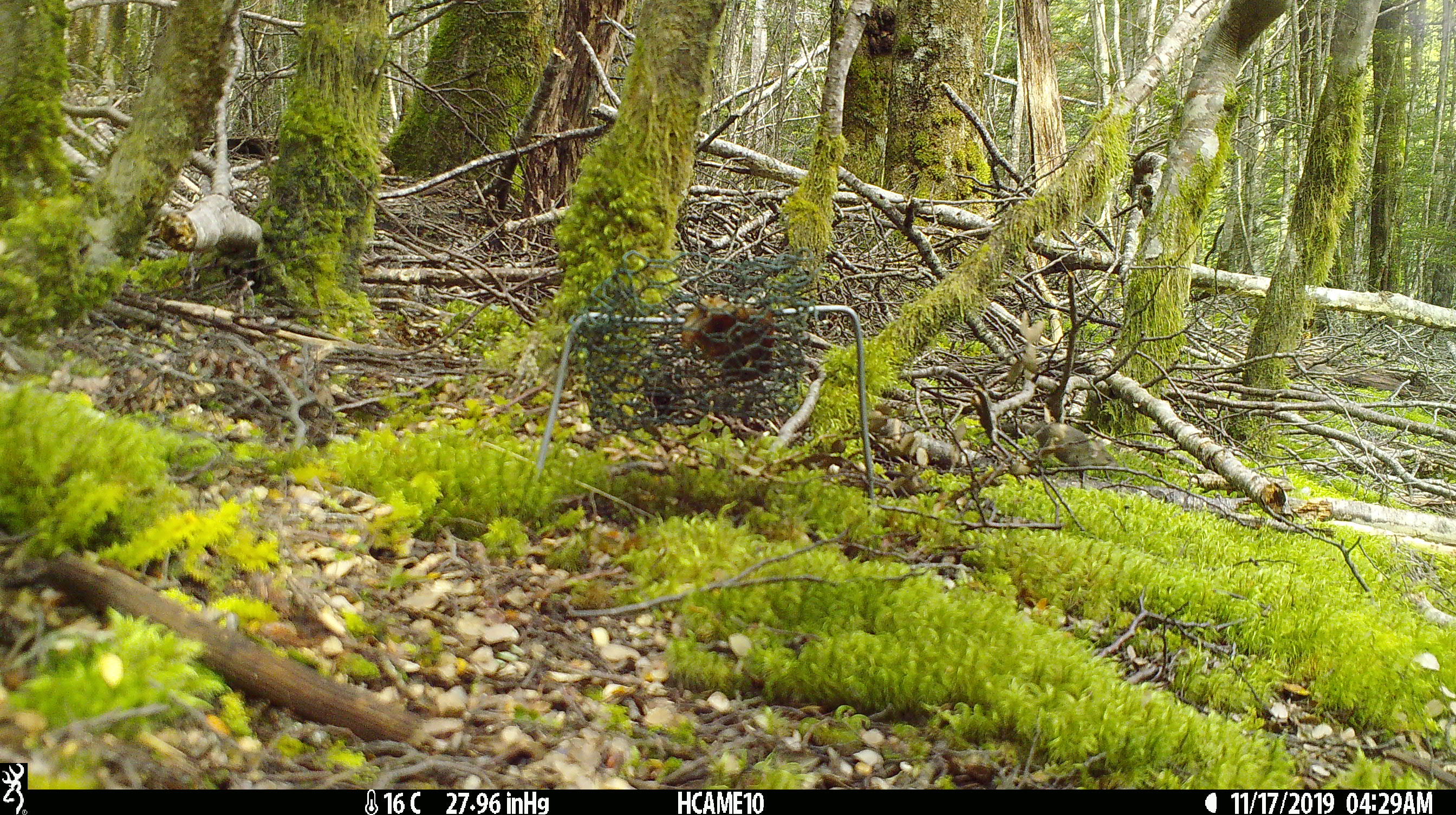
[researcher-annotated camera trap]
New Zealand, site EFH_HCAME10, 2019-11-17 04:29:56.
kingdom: Animalia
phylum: Chordata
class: Mammalia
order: Rodentia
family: Muridae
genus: Mus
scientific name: Mus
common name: mouse